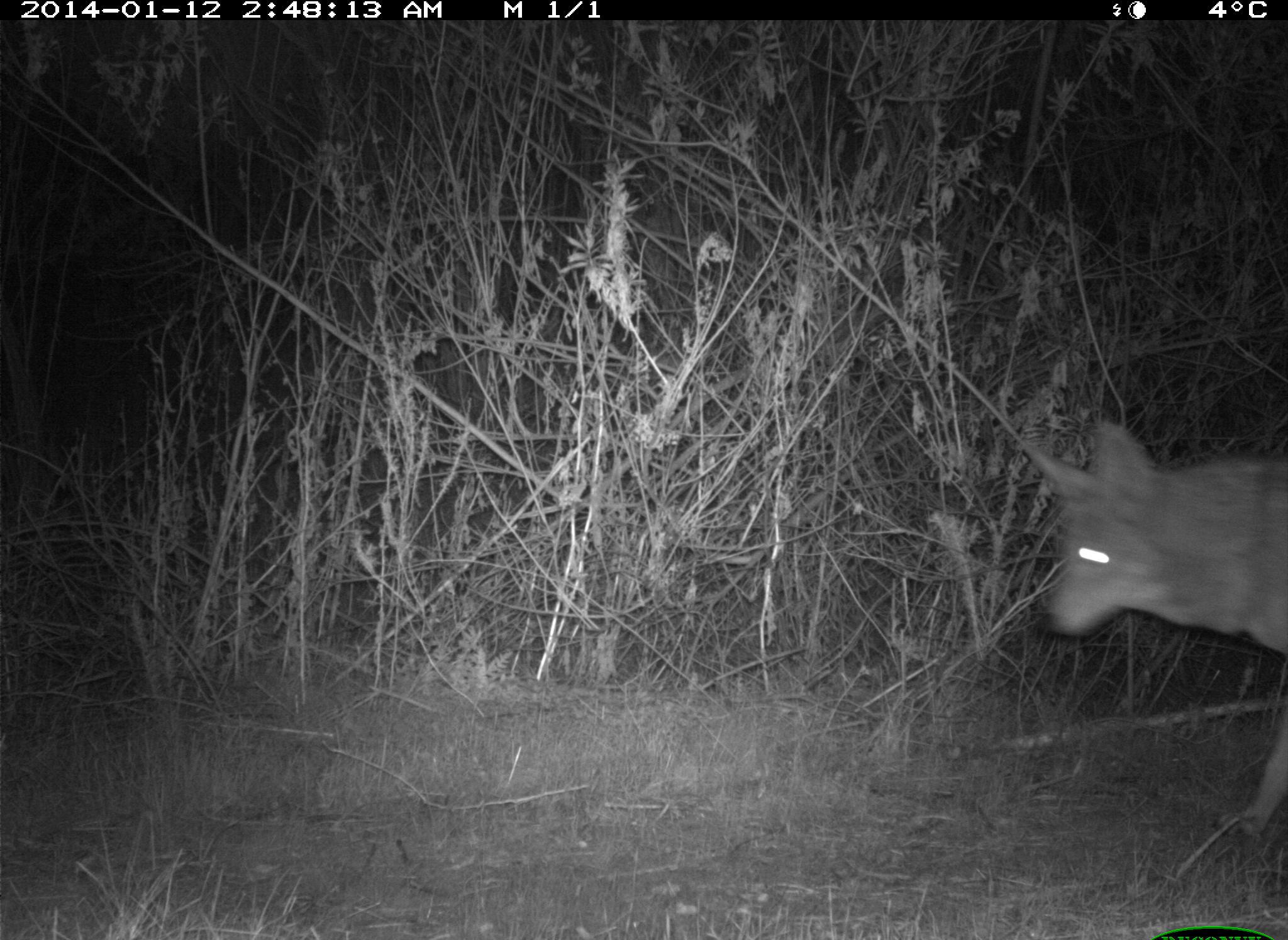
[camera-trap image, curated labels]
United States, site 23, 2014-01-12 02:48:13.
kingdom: Animalia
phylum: Chordata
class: Mammalia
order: Carnivora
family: Canidae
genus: Canis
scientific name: Canis latrans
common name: coyote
Coyote (Canis latrans).